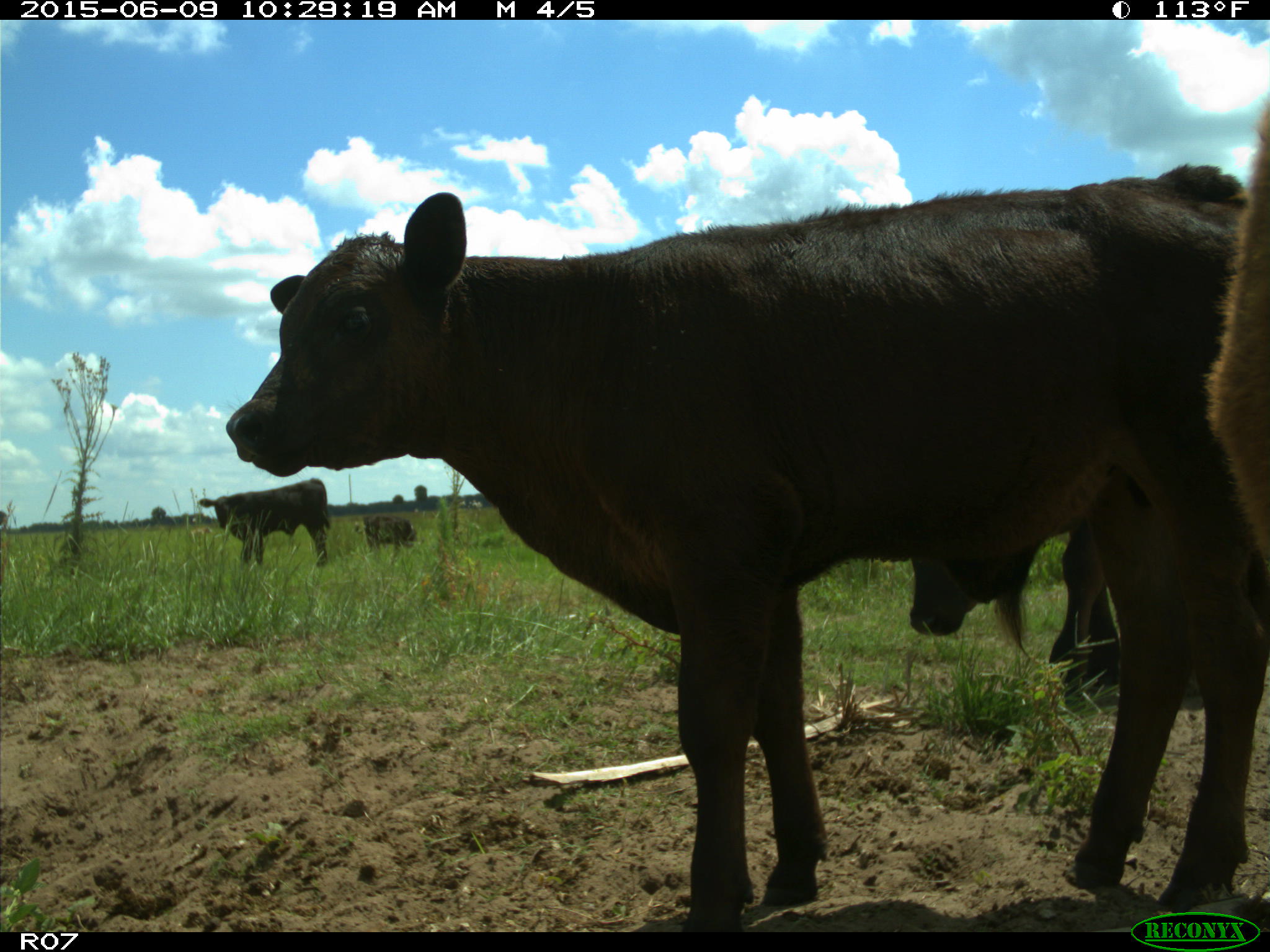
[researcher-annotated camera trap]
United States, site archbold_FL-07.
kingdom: Animalia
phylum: Chordata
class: Mammalia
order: Artiodactyla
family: Bovidae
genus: Bos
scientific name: Bos taurus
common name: domestic cow